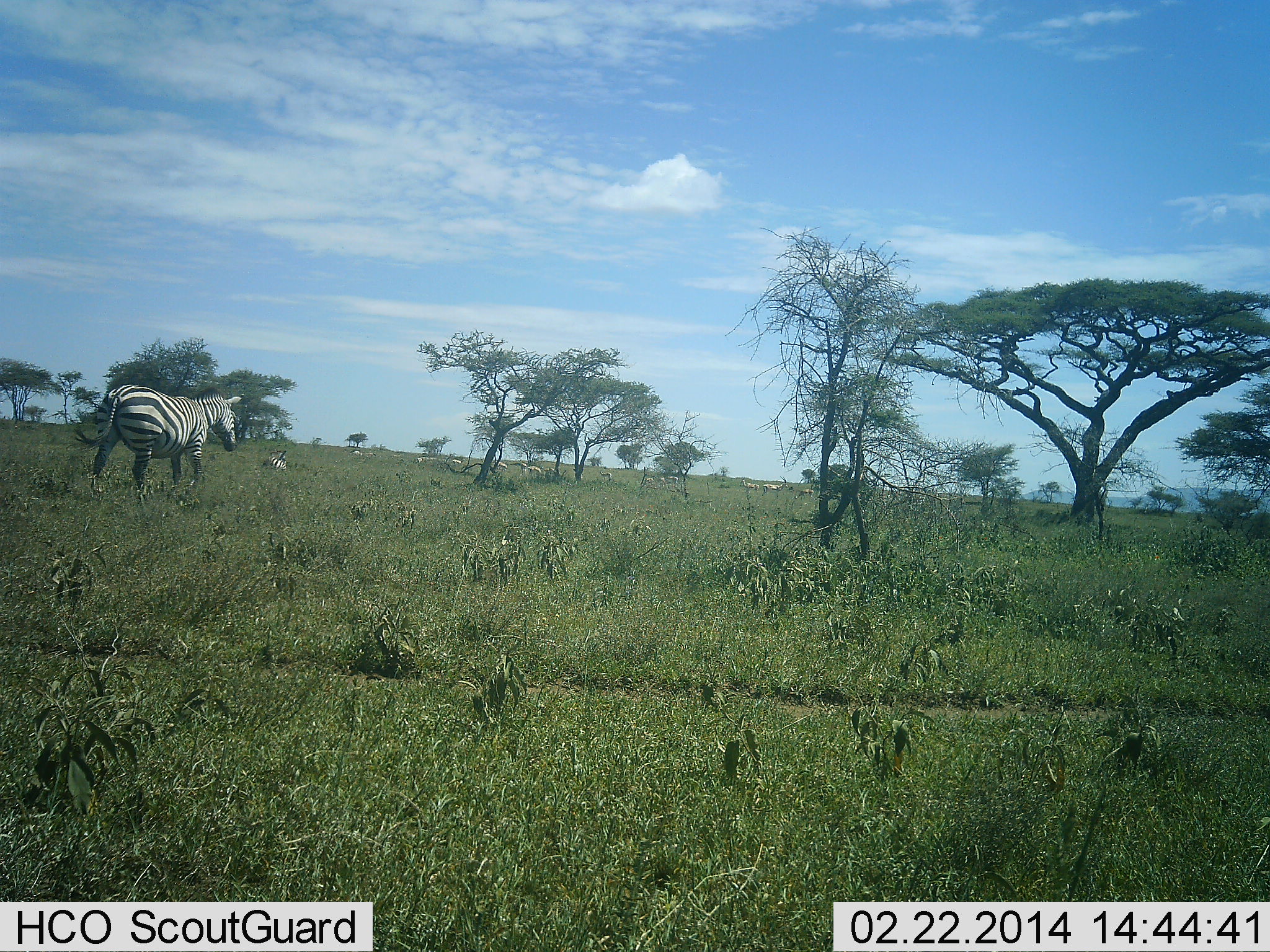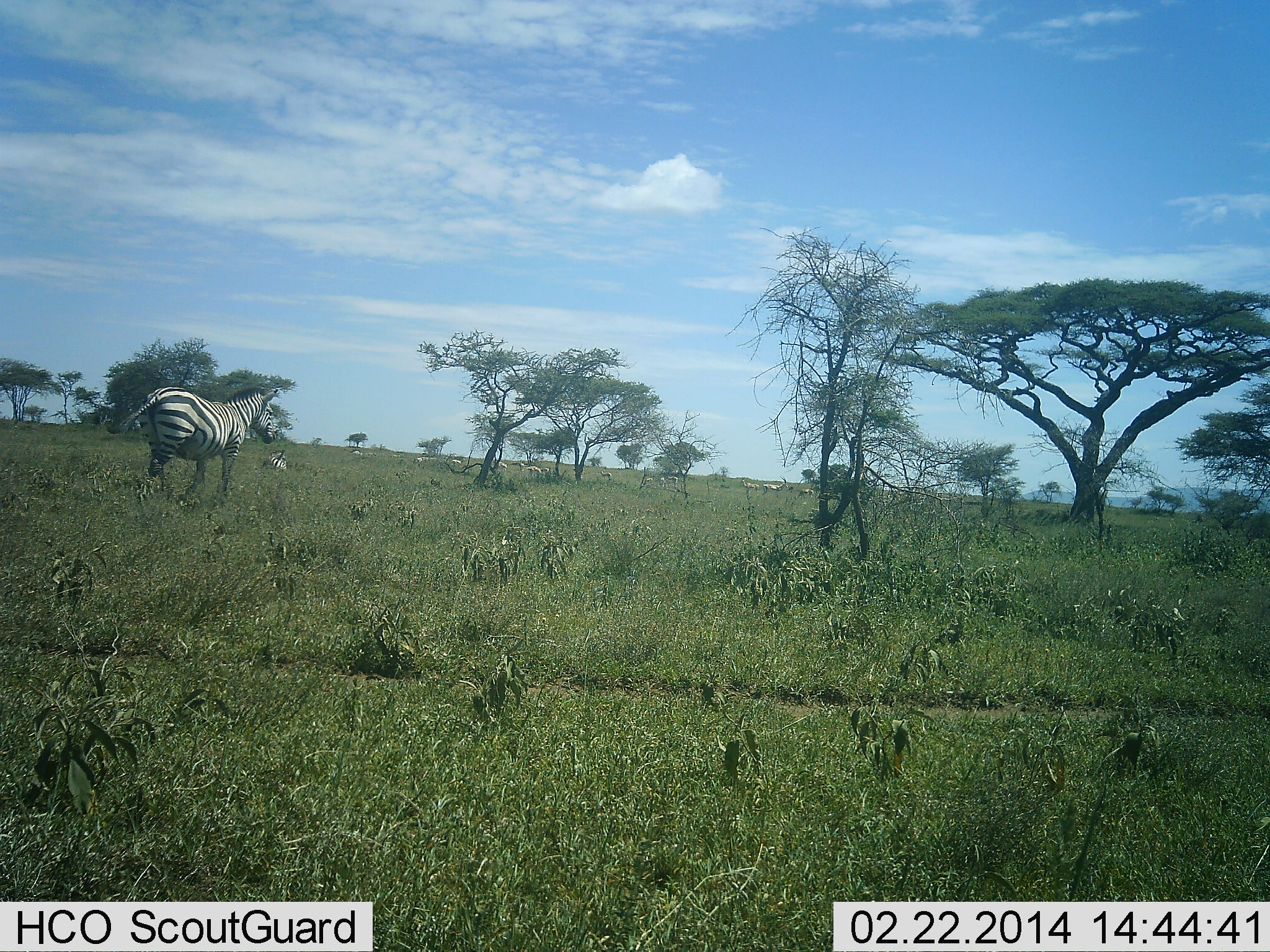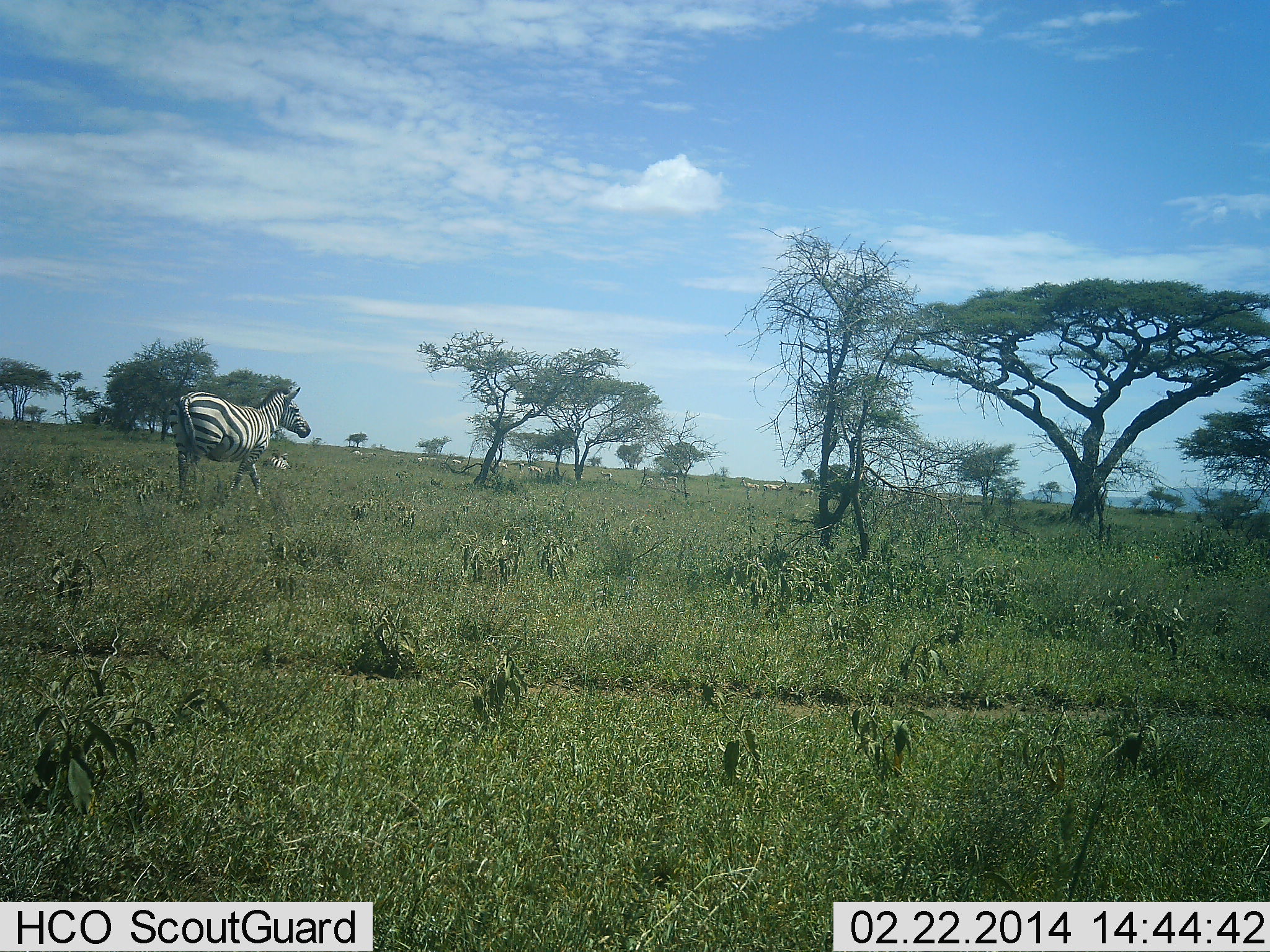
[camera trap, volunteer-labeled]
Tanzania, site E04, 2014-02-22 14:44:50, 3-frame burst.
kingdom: Animalia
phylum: Chordata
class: Mammalia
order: Perissodactyla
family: Equidae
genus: Equus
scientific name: Equus quagga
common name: plains zebra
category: zebra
Zebra (plains zebra) (Equus quagga), count 1. Behavior (volunteer vote fractions): standing 10%, resting 40%, moving 100%, interacting 0%. Young present (vote fraction): 0%. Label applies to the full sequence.